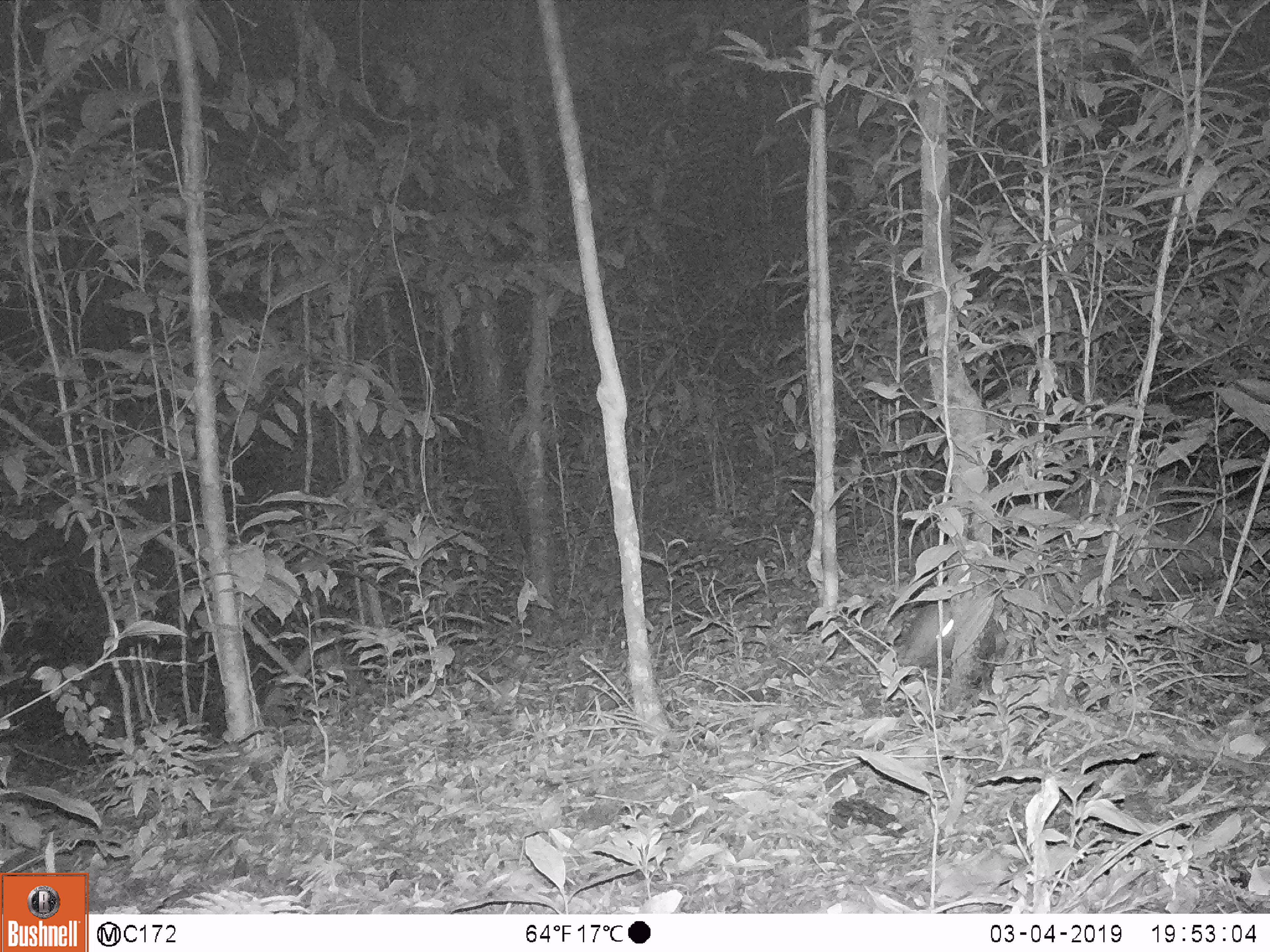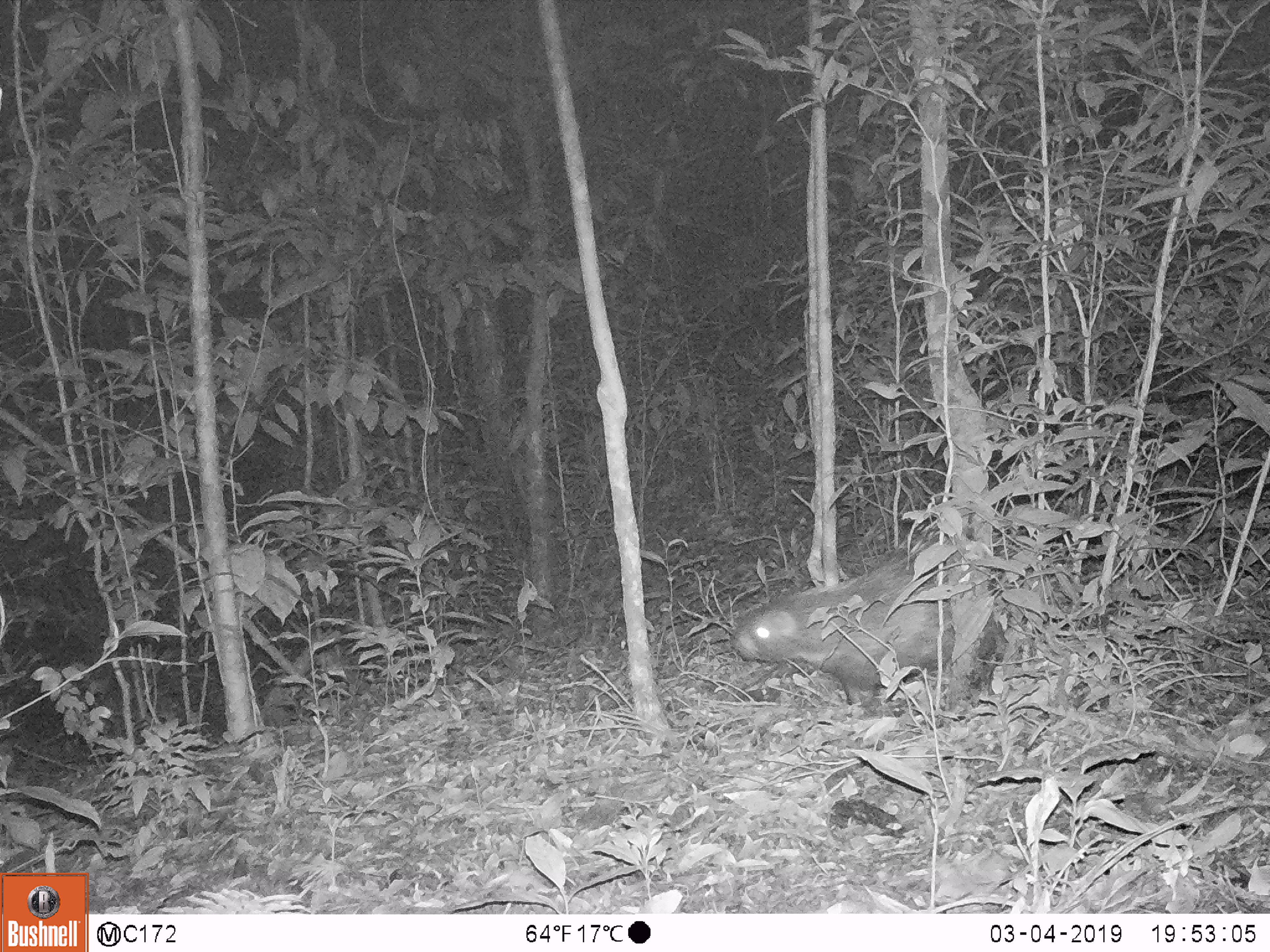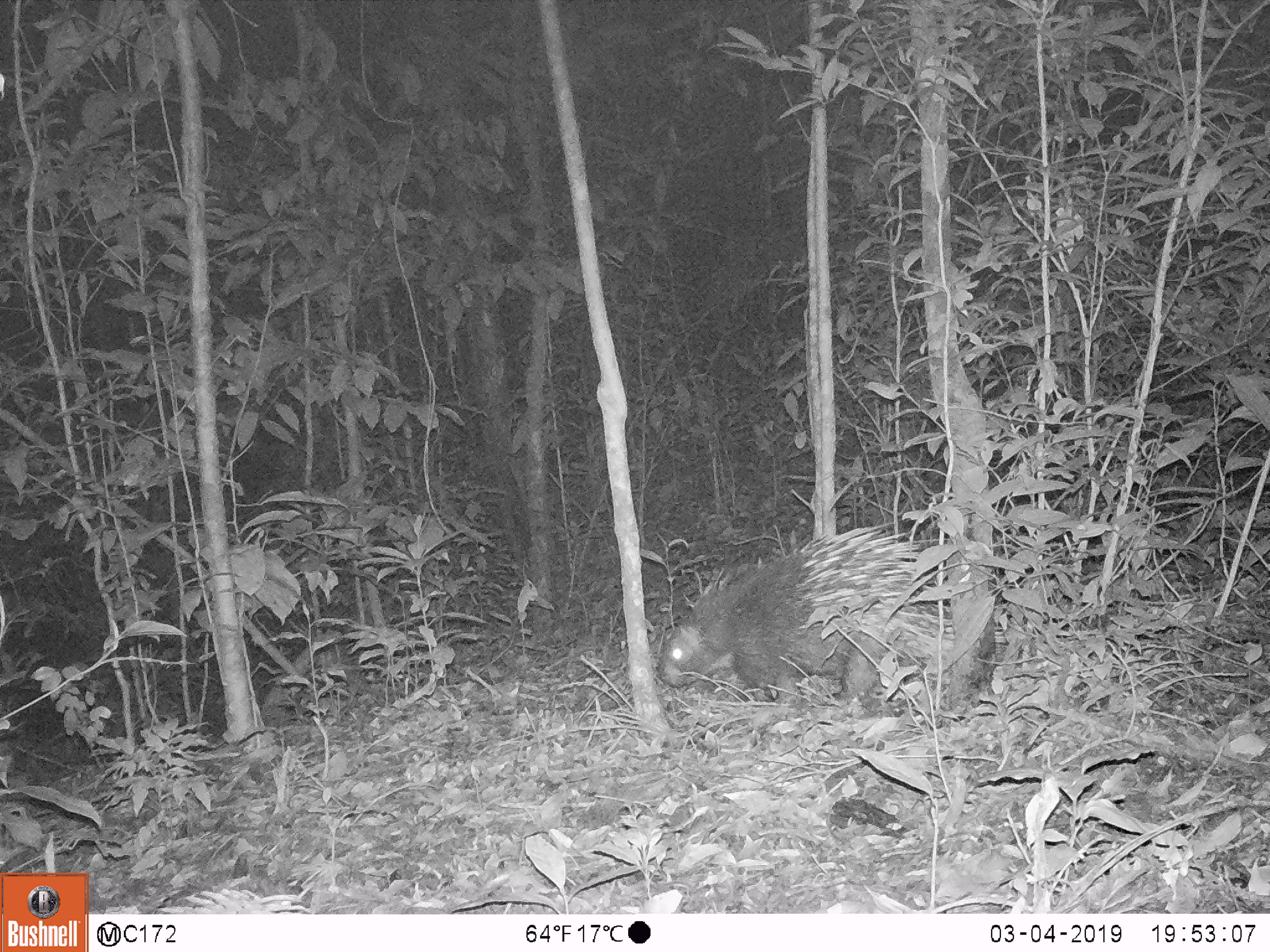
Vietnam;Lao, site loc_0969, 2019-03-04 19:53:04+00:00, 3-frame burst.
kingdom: Animalia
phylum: Chordata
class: Mammalia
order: Rodentia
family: Hystricidae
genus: Hystrix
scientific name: Hystrix brachyura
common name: malayan porcupine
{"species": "malayan porcupine (Hystrix brachyura)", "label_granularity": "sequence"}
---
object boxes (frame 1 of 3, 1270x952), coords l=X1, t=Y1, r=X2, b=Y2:
malayan porcupine: l=898, t=577, r=997, b=679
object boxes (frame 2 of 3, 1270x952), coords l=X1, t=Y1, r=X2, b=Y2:
malayan porcupine: l=730, t=540, r=1000, b=712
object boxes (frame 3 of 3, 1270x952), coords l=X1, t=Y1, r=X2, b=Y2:
malayan porcupine: l=655, t=519, r=998, b=721